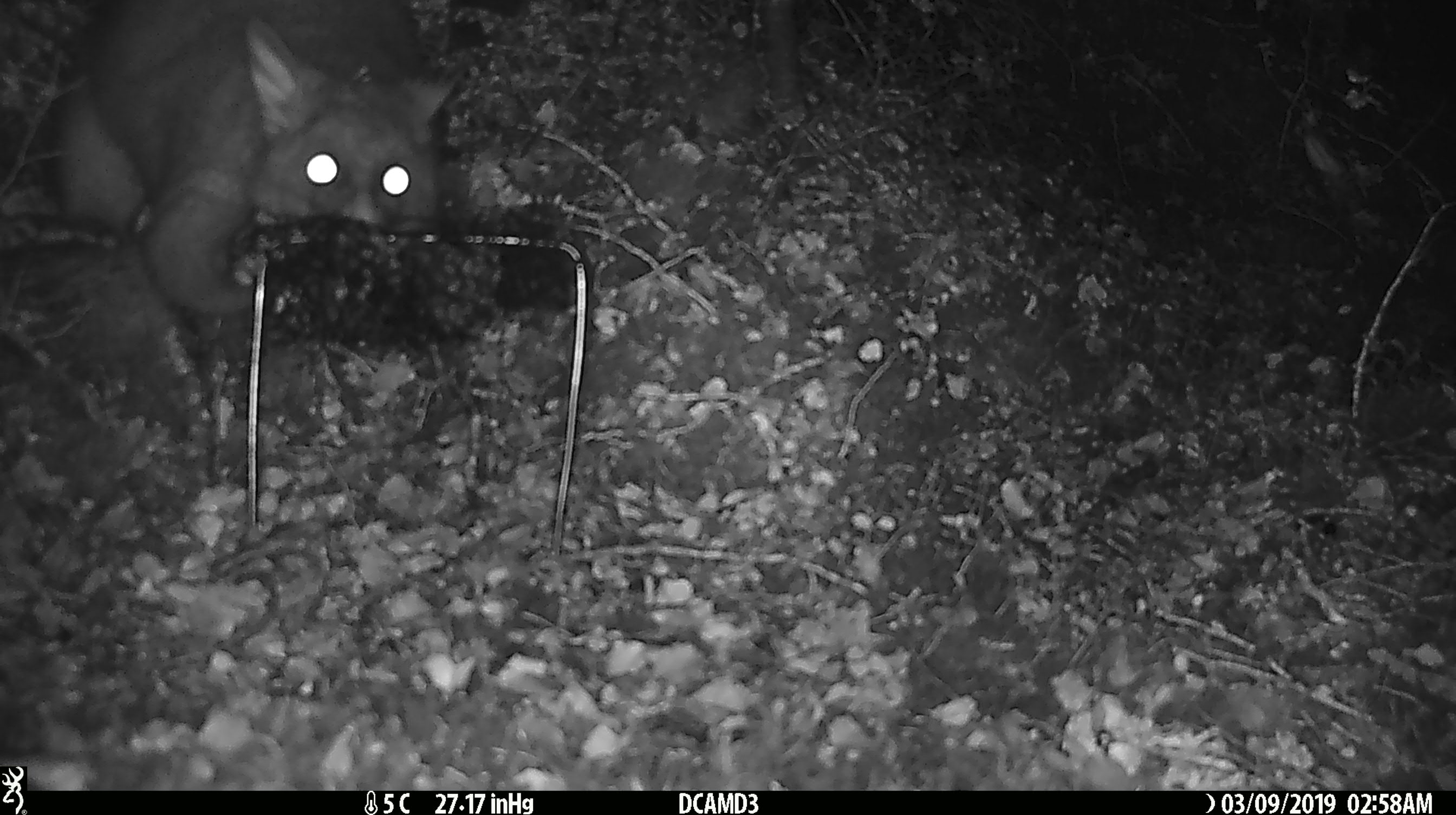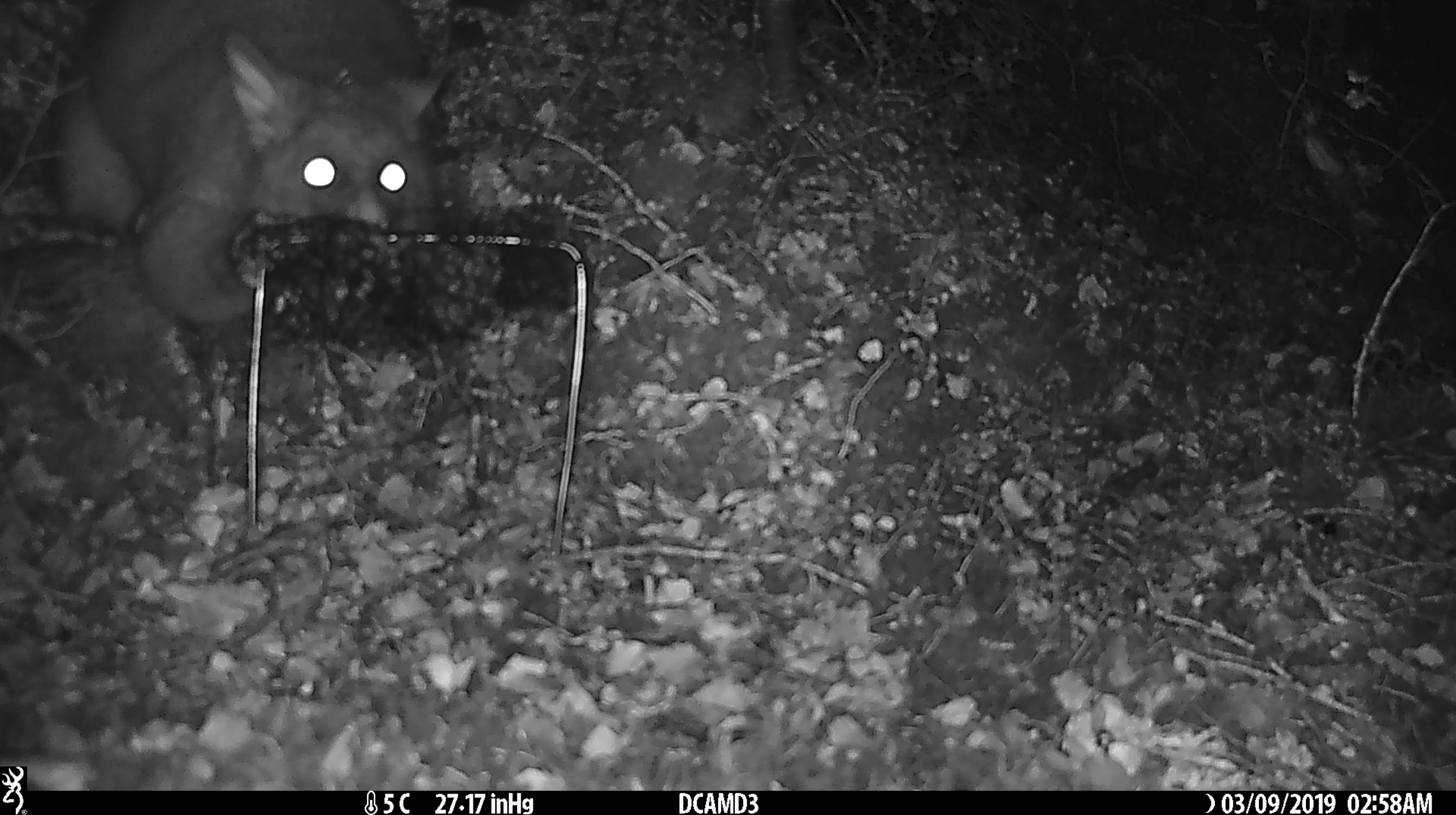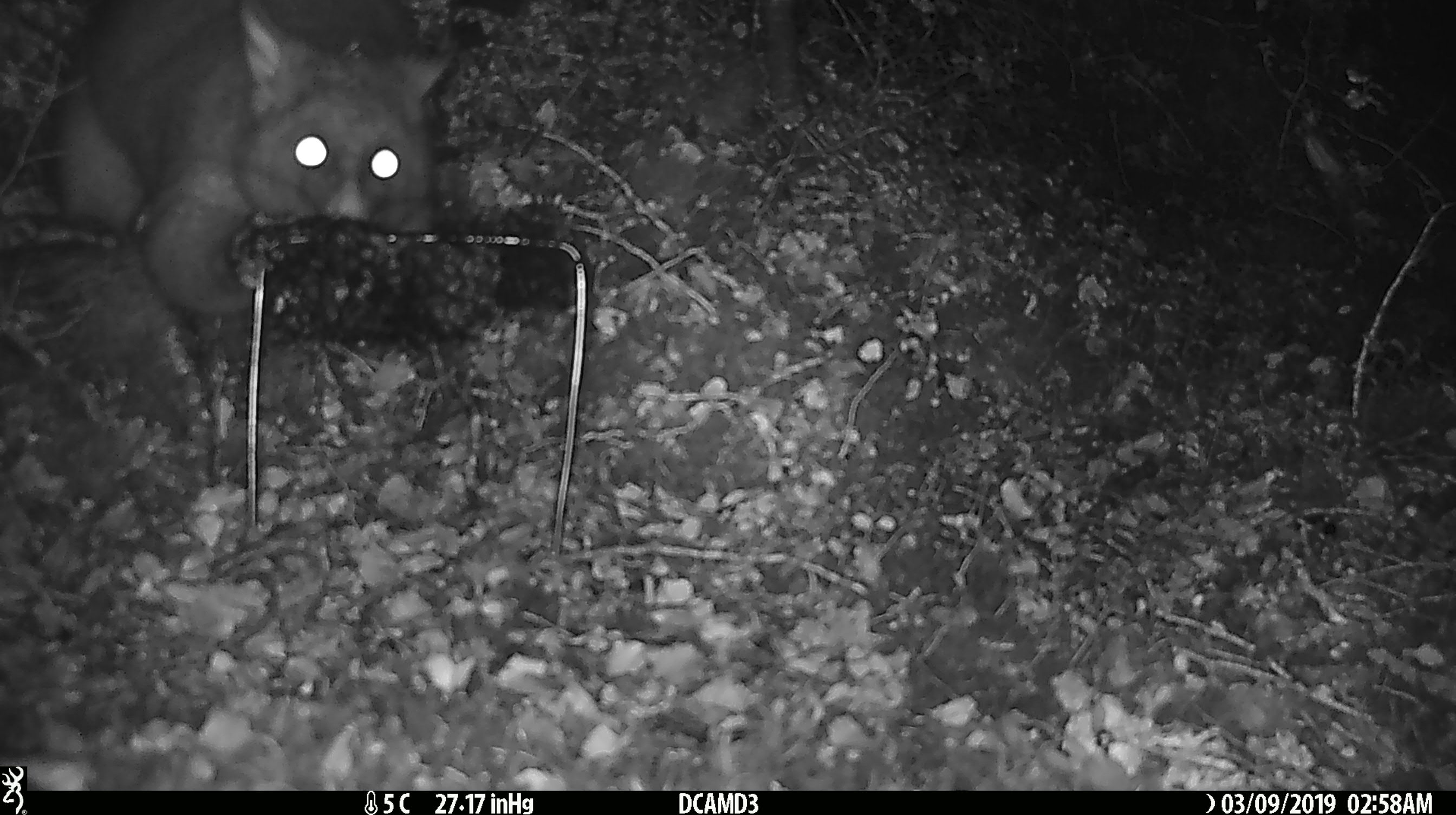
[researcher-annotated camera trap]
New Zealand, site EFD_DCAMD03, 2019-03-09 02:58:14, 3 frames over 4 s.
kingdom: Animalia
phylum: Chordata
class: Mammalia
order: Diprotodontia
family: Phalangeridae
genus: Trichosurus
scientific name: Trichosurus vulpecula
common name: common brushtail possum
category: possum